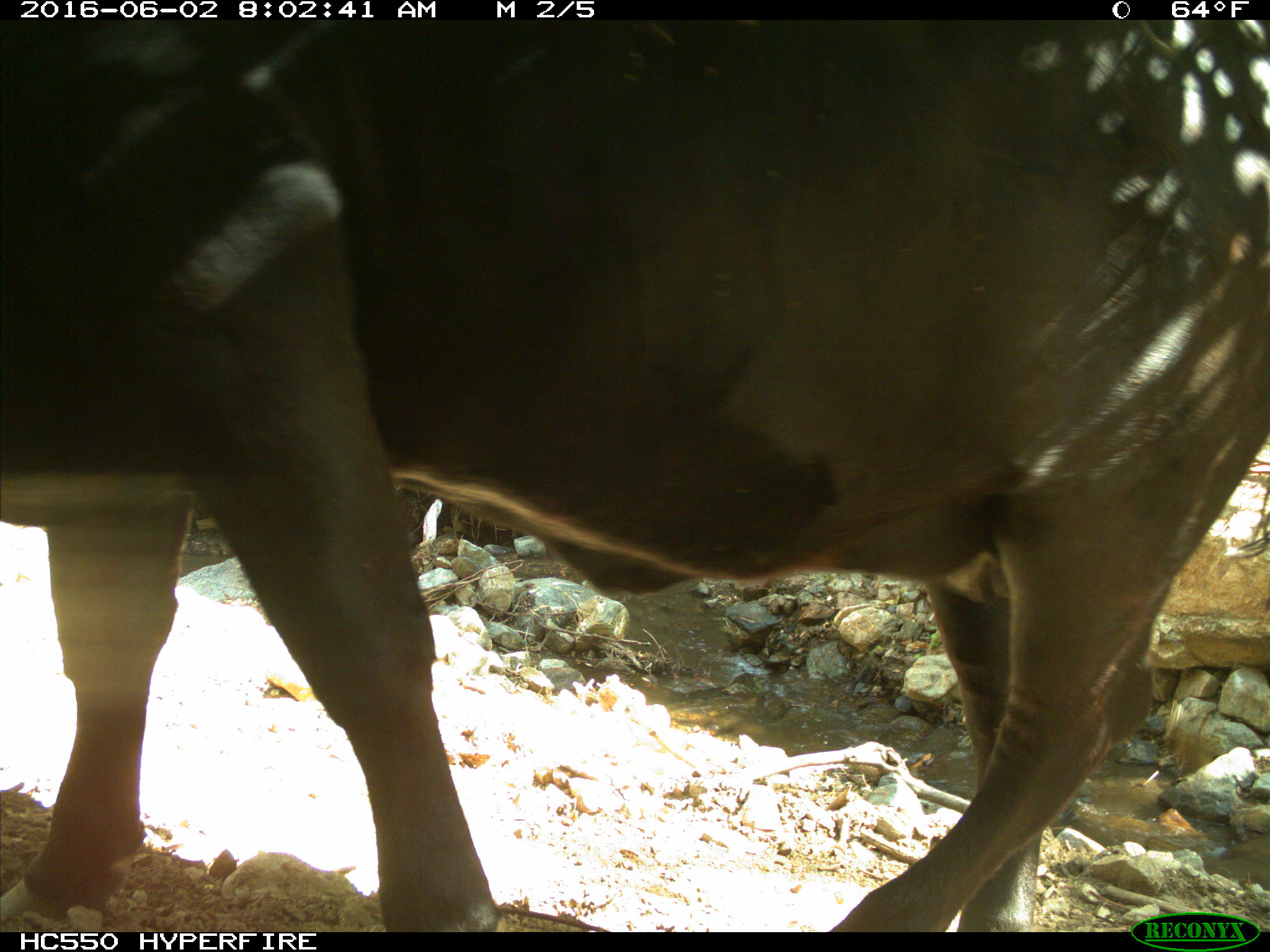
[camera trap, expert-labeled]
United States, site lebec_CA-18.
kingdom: Animalia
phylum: Chordata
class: Mammalia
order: Artiodactyla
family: Bovidae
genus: Bos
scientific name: Bos taurus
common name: domestic cow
Bos taurus (domestic cow).